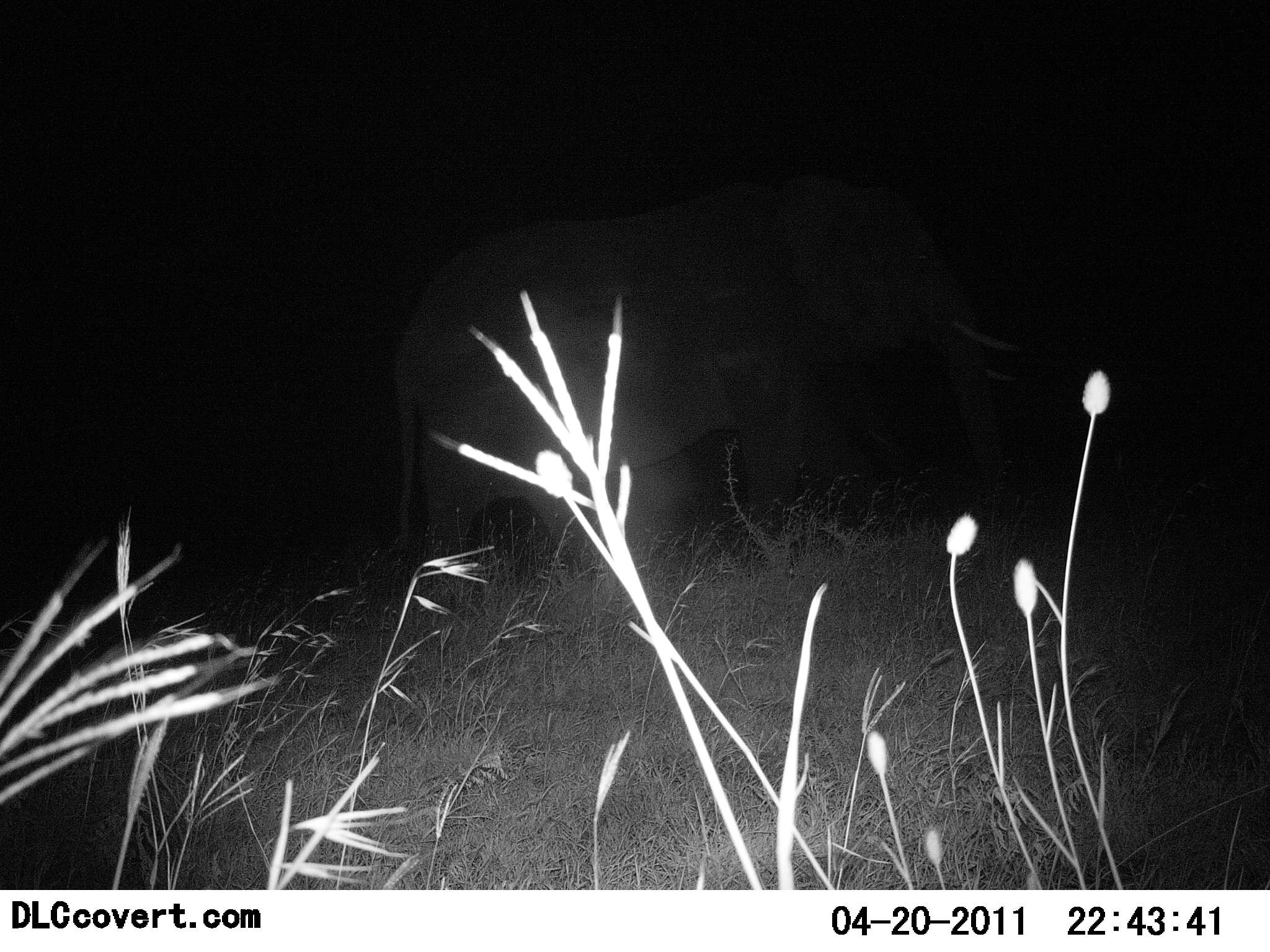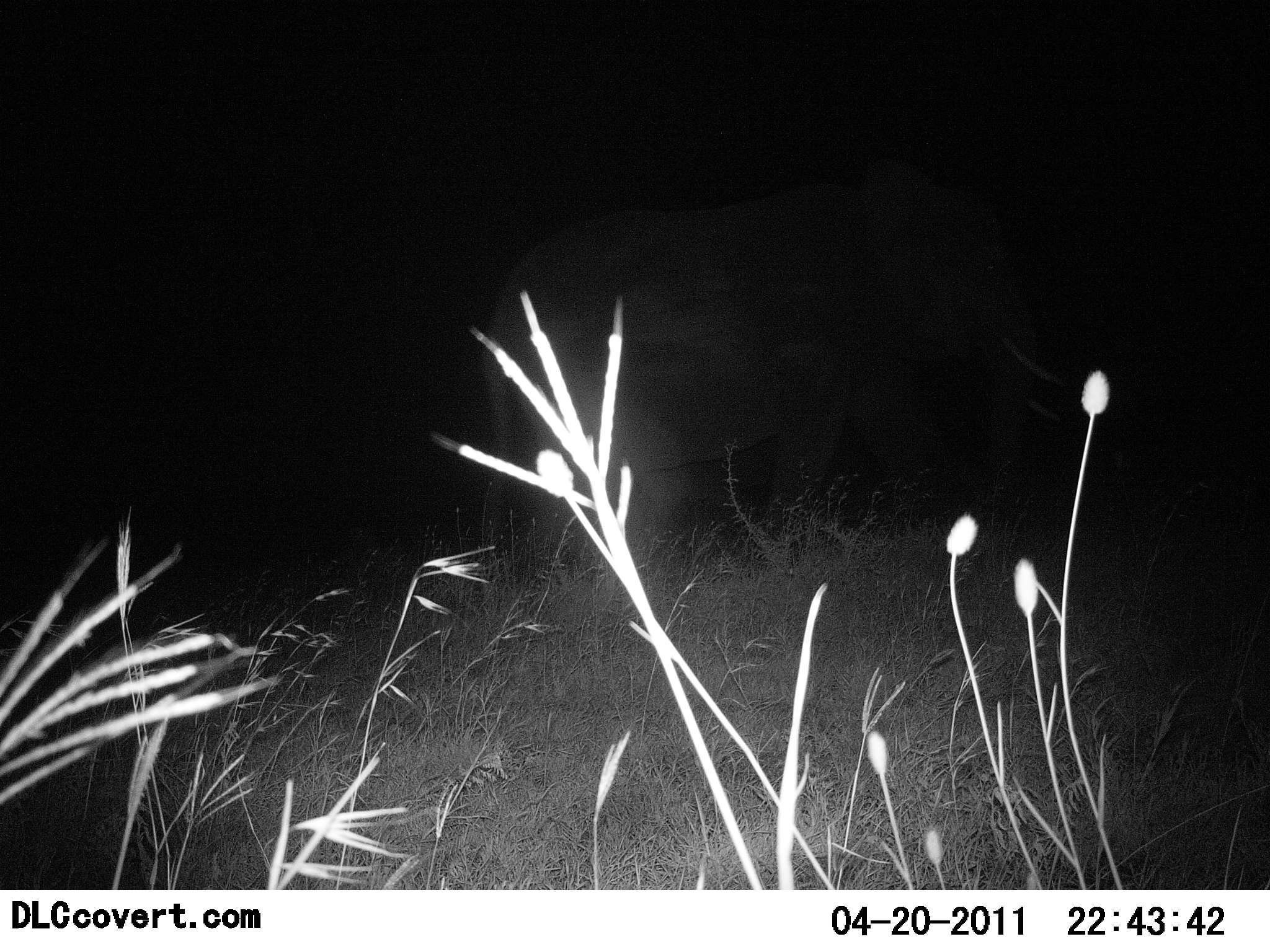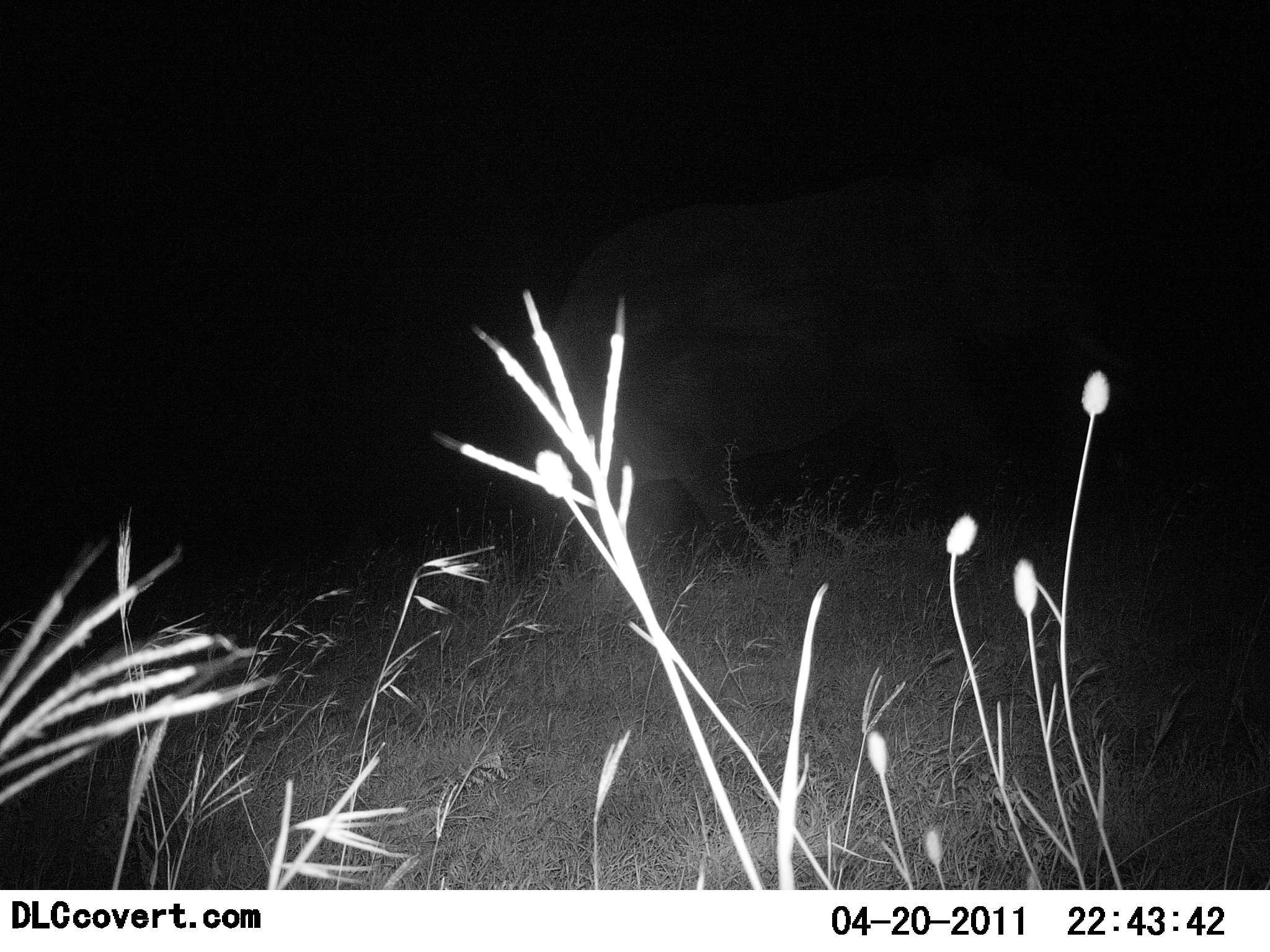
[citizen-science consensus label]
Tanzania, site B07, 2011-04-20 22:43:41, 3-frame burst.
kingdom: Animalia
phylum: Chordata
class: Mammalia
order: Proboscidea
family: Elephantidae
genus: Loxodonta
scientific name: Loxodonta africana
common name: african bush elephant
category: elephant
Elephant (african bush elephant) (Loxodonta africana), count 1. Behavior (volunteer vote fractions): standing 8%, resting 0%, moving 100%, interacting 0%. Young present (vote fraction): 0%. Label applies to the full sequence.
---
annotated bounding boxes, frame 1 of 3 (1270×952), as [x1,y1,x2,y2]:
animal: [371,166,1038,630]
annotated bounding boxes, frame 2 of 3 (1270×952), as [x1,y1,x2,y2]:
animal: [462,156,1075,615]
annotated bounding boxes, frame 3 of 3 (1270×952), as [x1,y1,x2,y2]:
animal: [523,148,1149,585]